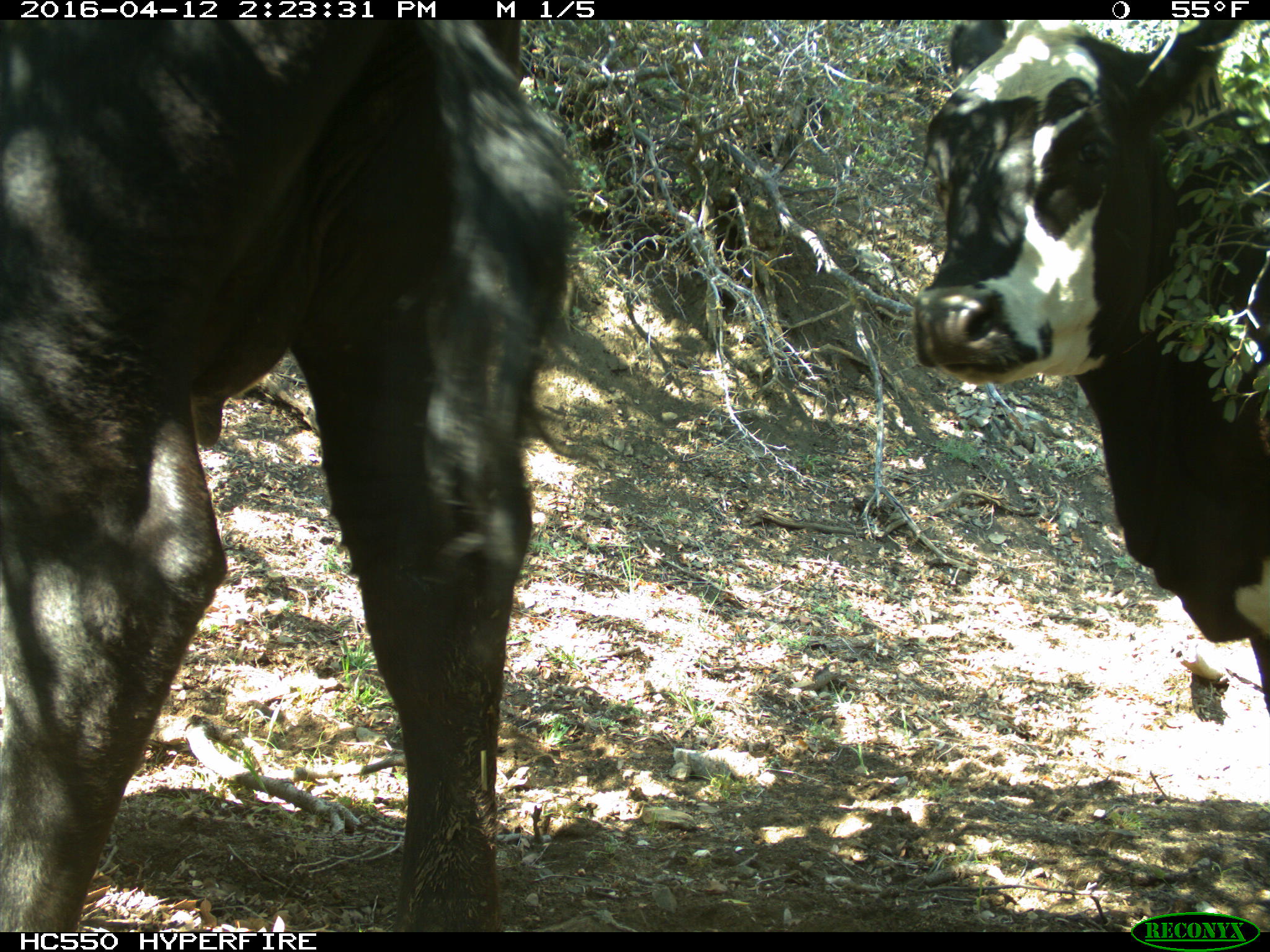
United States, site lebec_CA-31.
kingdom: Animalia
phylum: Chordata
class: Mammalia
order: Artiodactyla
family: Bovidae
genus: Bos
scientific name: Bos taurus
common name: domestic cow